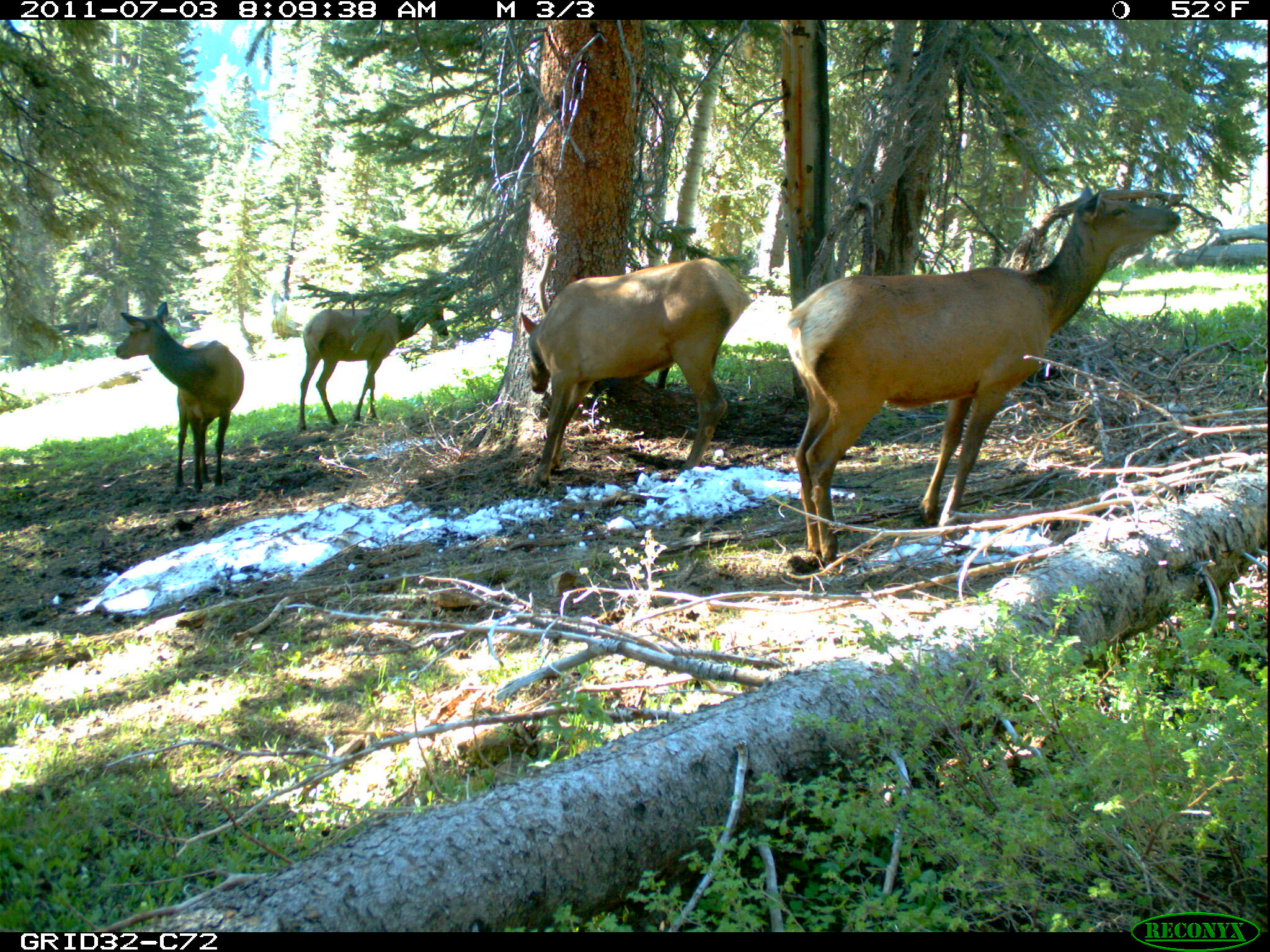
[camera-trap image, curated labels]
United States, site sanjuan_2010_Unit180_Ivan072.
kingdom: Animalia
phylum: Chordata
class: Mammalia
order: Artiodactyla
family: Cervidae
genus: Cervus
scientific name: Cervus elaphus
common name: red deer